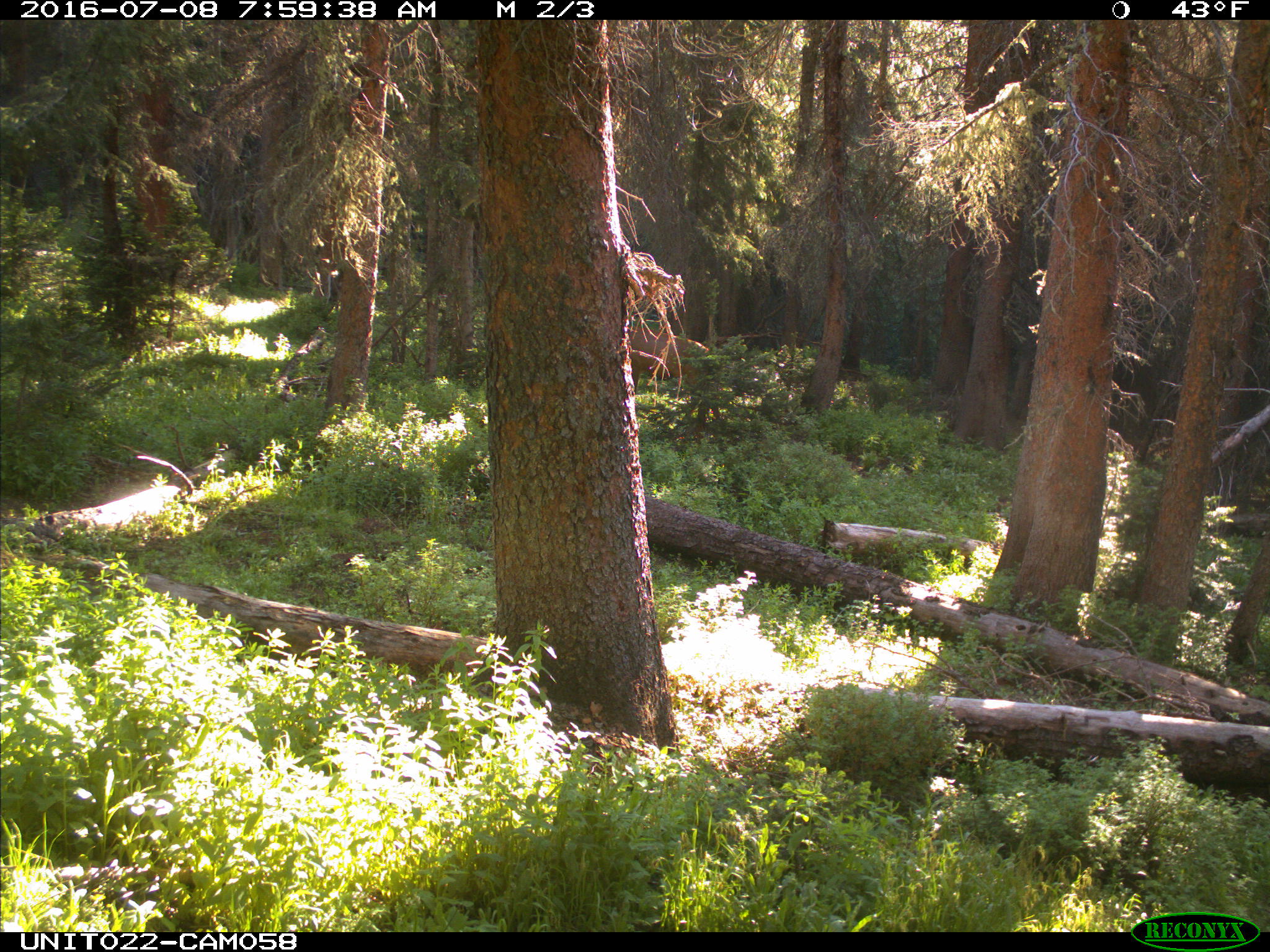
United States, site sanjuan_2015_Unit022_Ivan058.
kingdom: Animalia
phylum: Chordata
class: Mammalia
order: Artiodactyla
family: Cervidae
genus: Cervus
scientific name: Cervus elaphus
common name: red deer